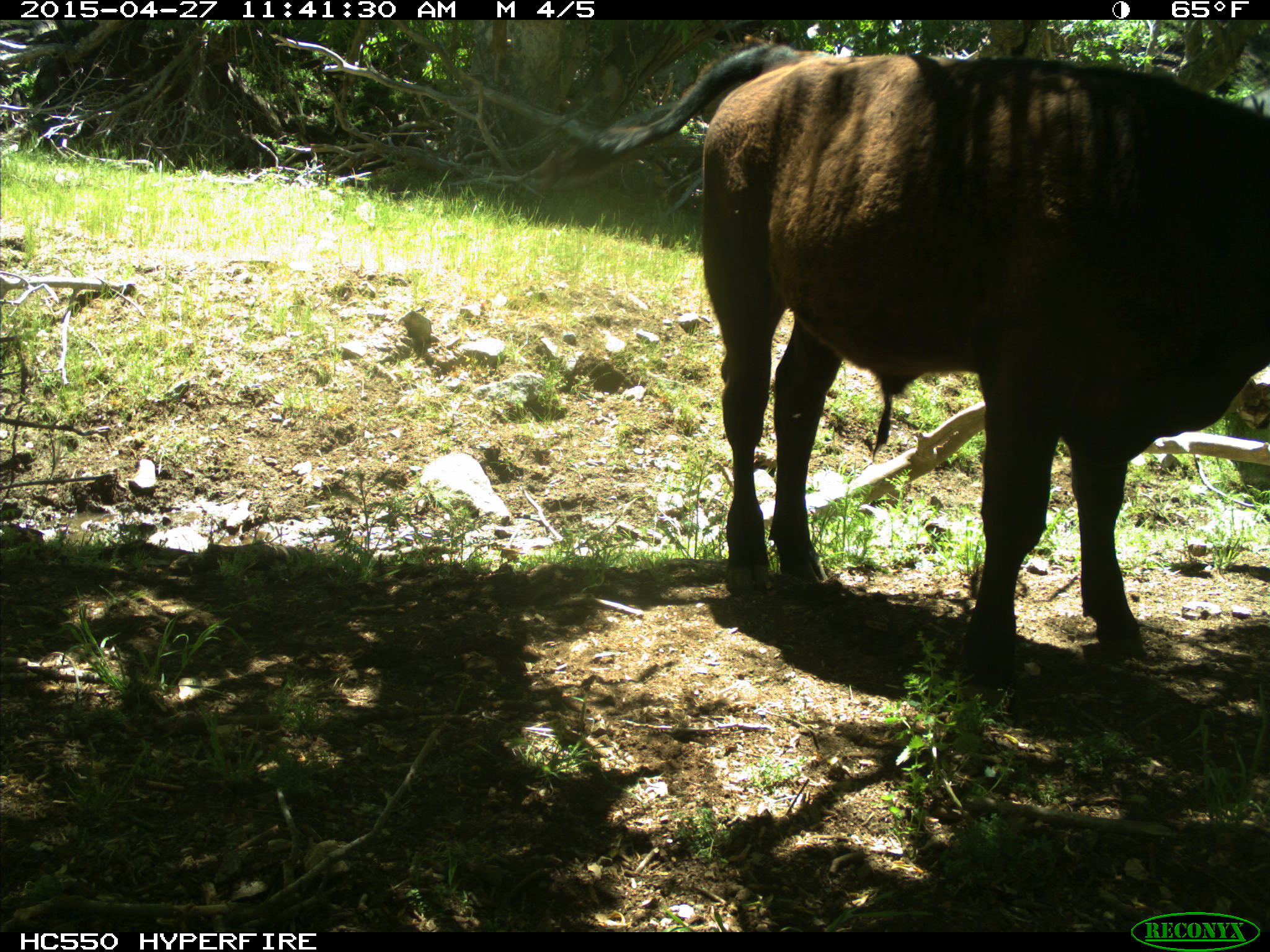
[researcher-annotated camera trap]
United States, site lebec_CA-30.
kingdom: Animalia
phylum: Chordata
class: Mammalia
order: Artiodactyla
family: Bovidae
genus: Bos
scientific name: Bos taurus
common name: domestic cow